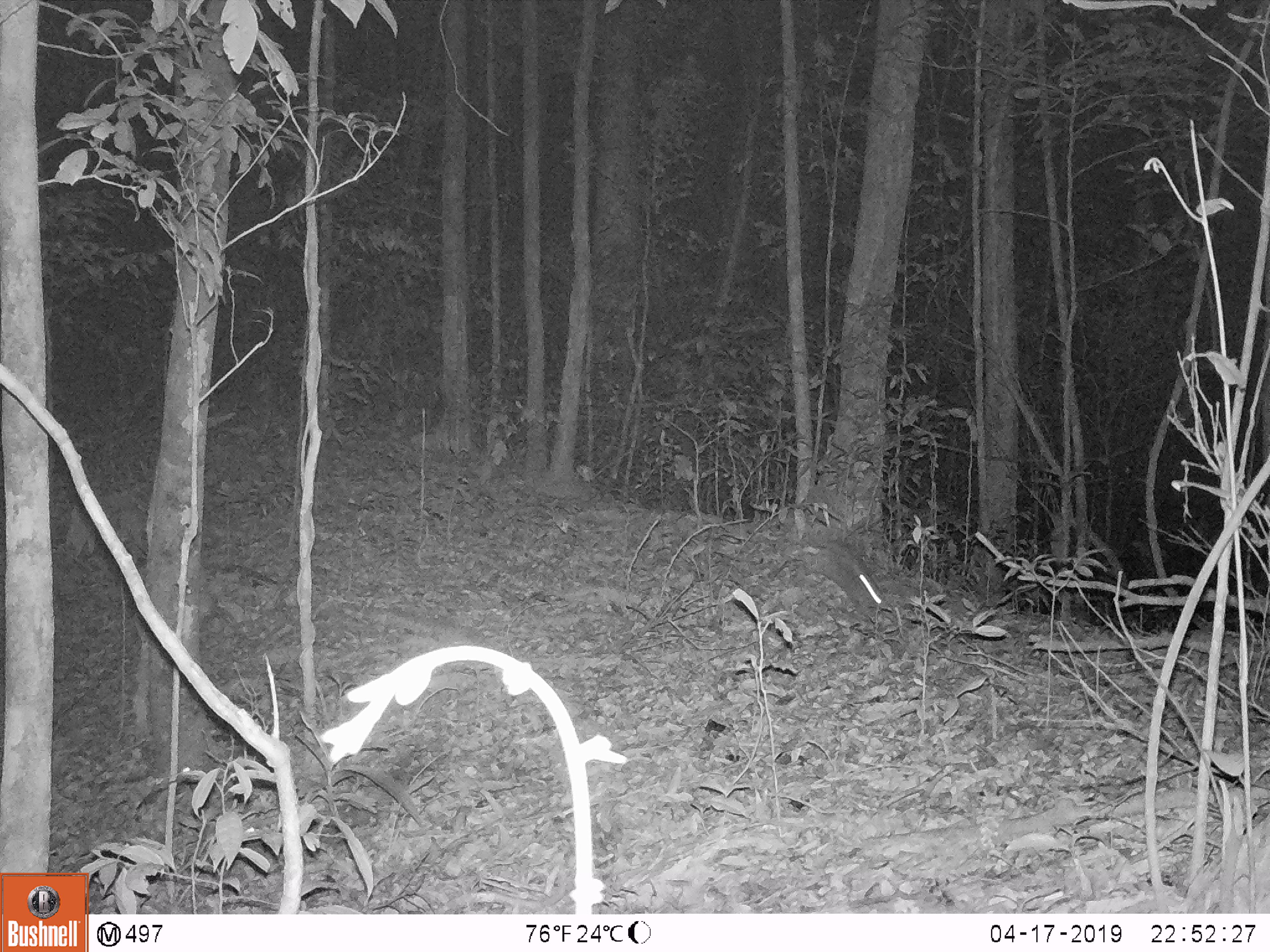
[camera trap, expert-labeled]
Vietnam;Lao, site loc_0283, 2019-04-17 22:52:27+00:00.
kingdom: Animalia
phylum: Chordata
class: Mammalia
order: Artiodactyla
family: Cervidae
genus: Muntiacus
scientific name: Muntiacus rooseveltorum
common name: roosevelt's muntjac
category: roosevelts muntjac group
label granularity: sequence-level